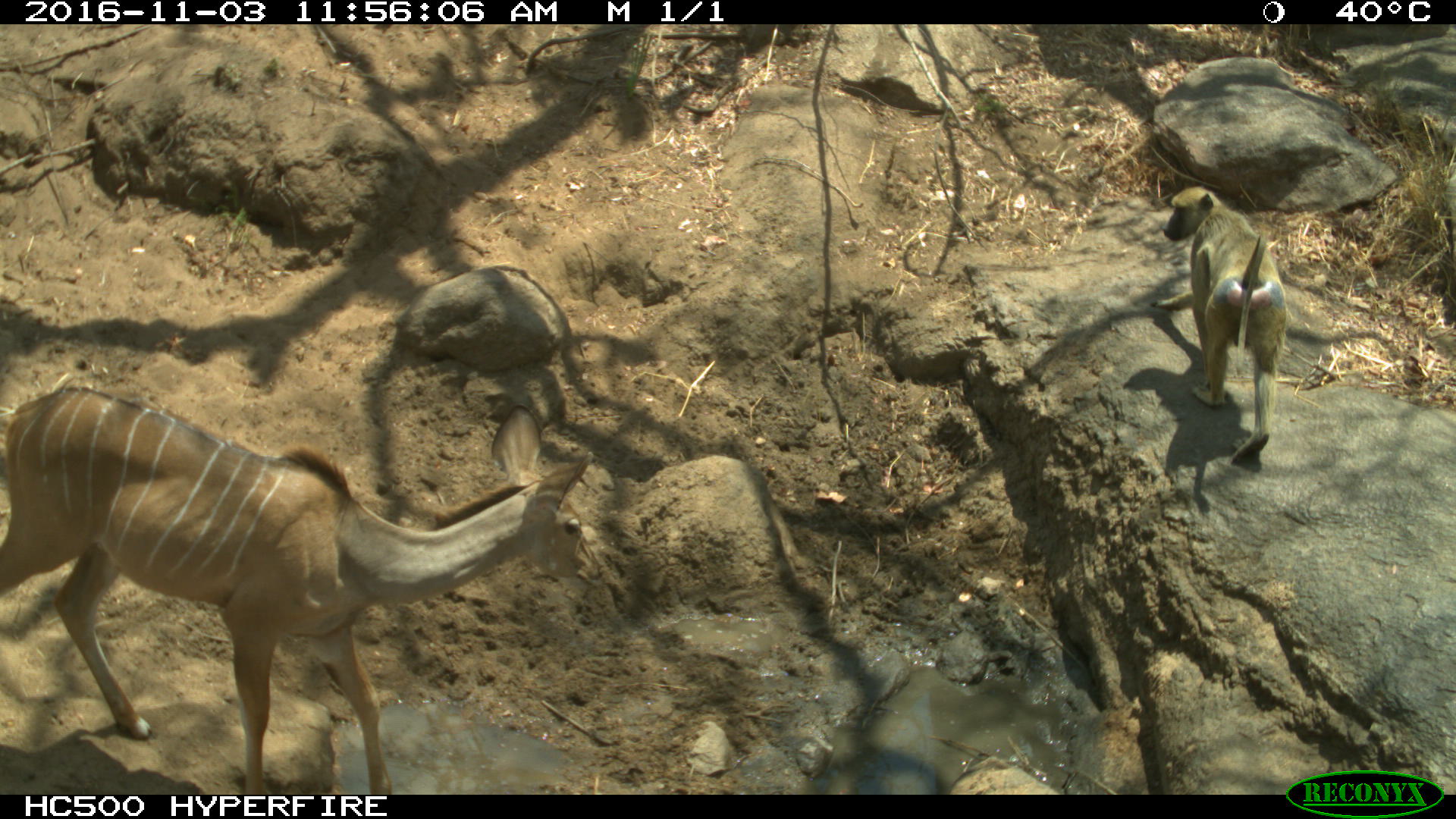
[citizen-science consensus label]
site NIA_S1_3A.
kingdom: Animalia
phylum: Chordata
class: Mammalia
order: Primates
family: Cercopithecidae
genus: Papio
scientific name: Papio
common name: baboon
Baboon (Papio), count 1. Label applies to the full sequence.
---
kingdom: Animalia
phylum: Chordata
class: Mammalia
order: Artiodactyla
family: Bovidae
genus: Tragelaphus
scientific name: Tragelaphus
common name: kudu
Kudu (Tragelaphus), count 1. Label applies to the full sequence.